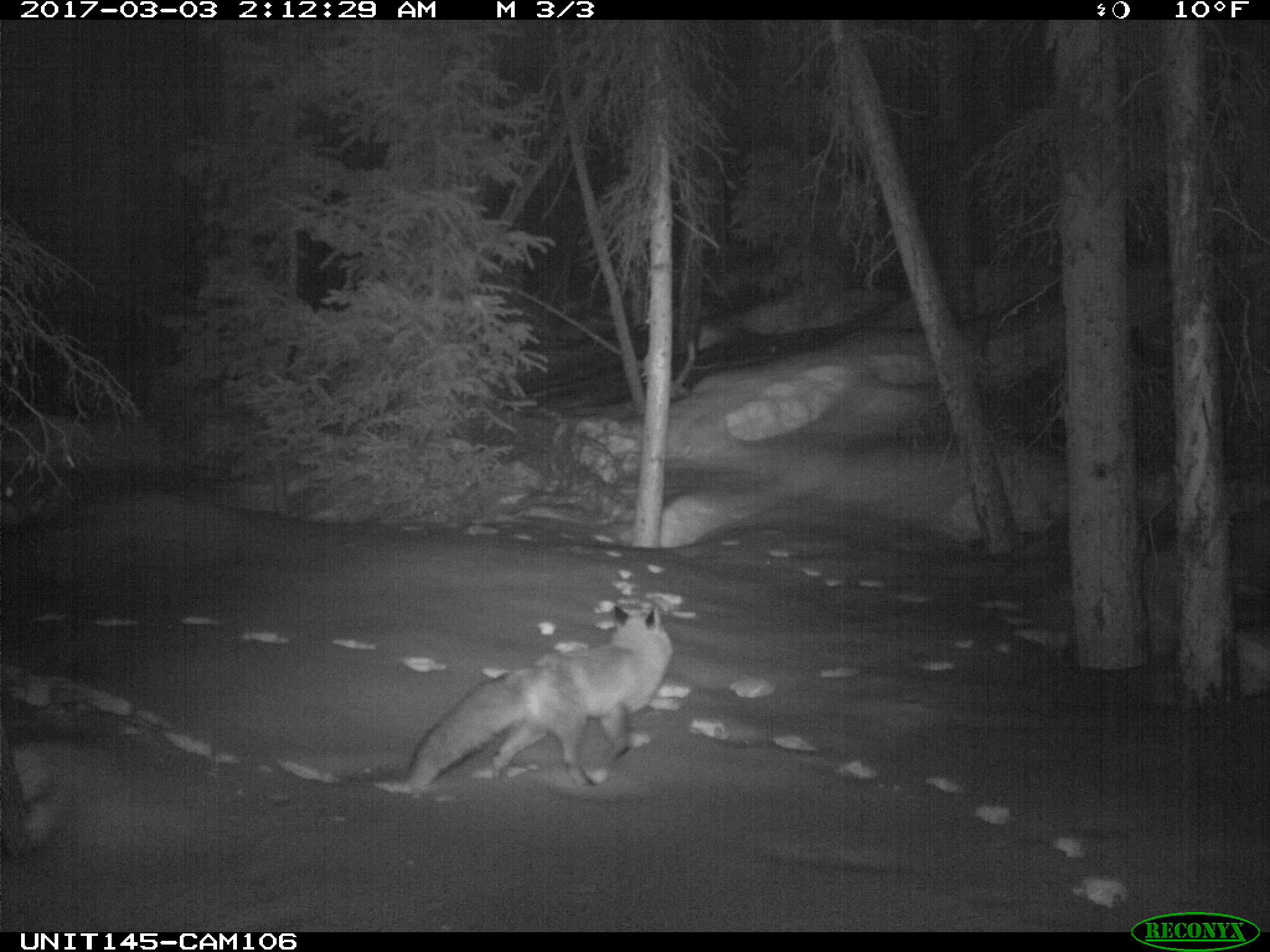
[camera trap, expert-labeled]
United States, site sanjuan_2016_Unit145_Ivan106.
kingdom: Animalia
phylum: Chordata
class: Mammalia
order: Carnivora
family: Canidae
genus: Vulpes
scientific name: Vulpes vulpes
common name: red fox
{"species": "Vulpes vulpes (red fox)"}